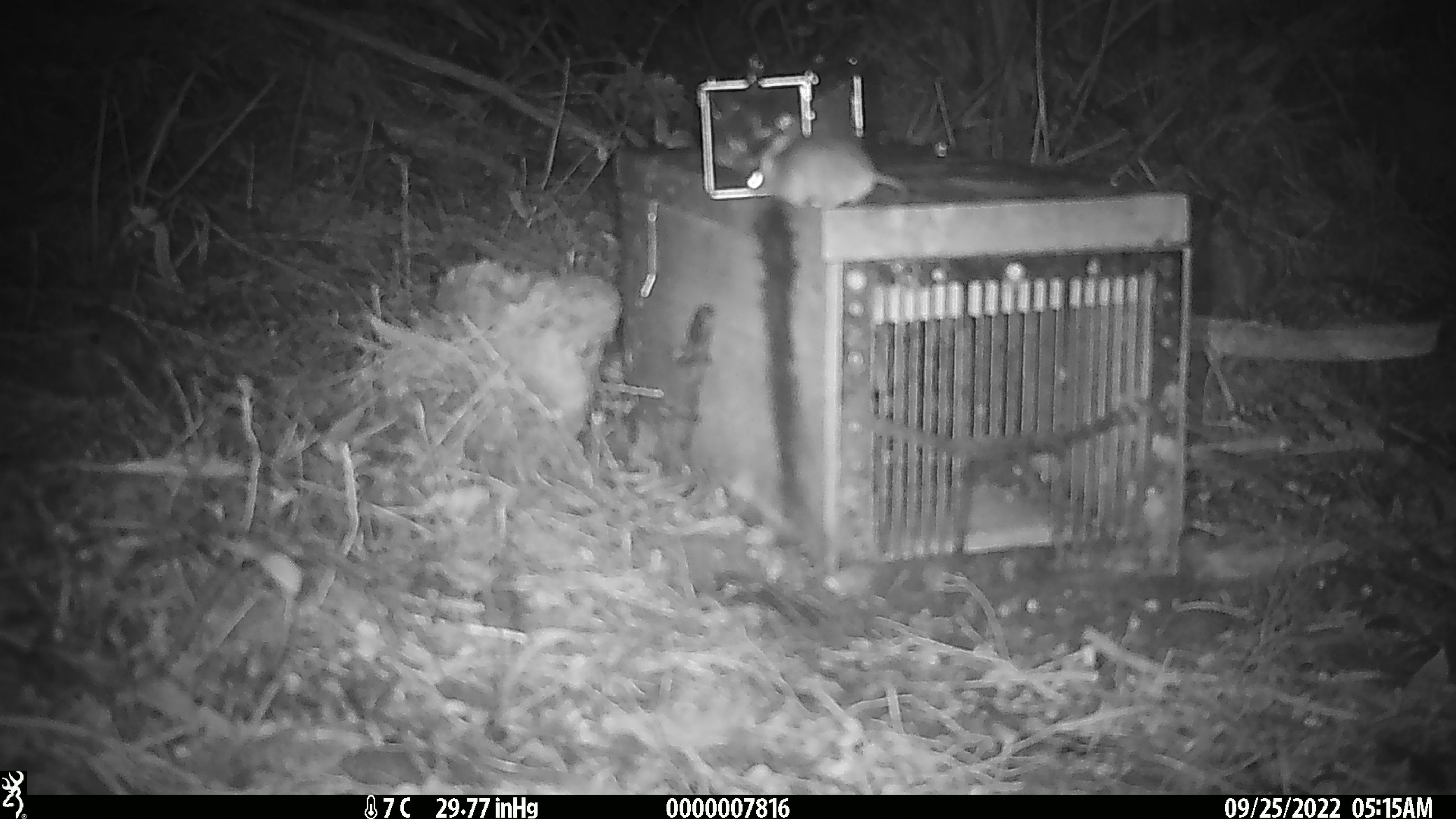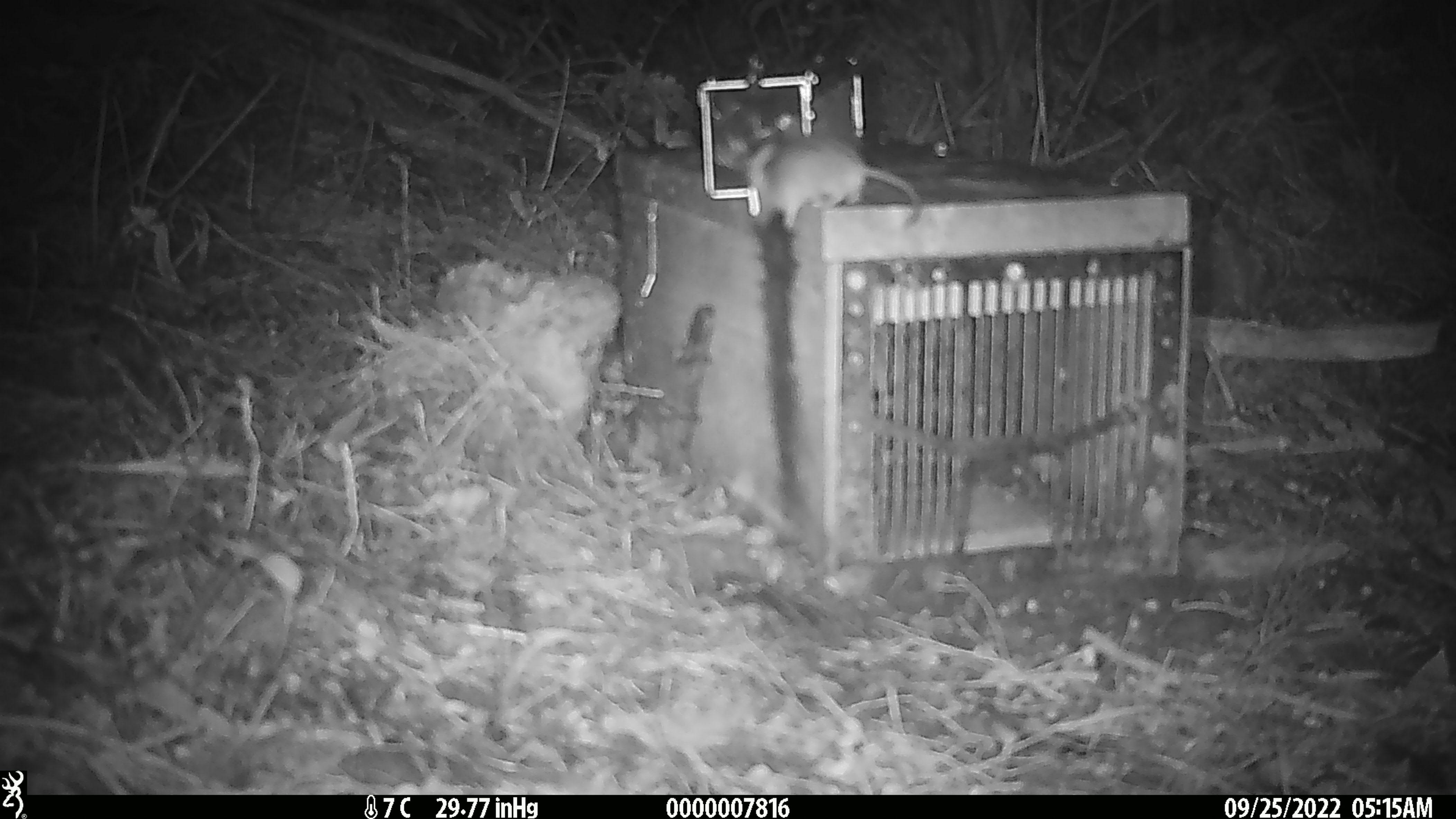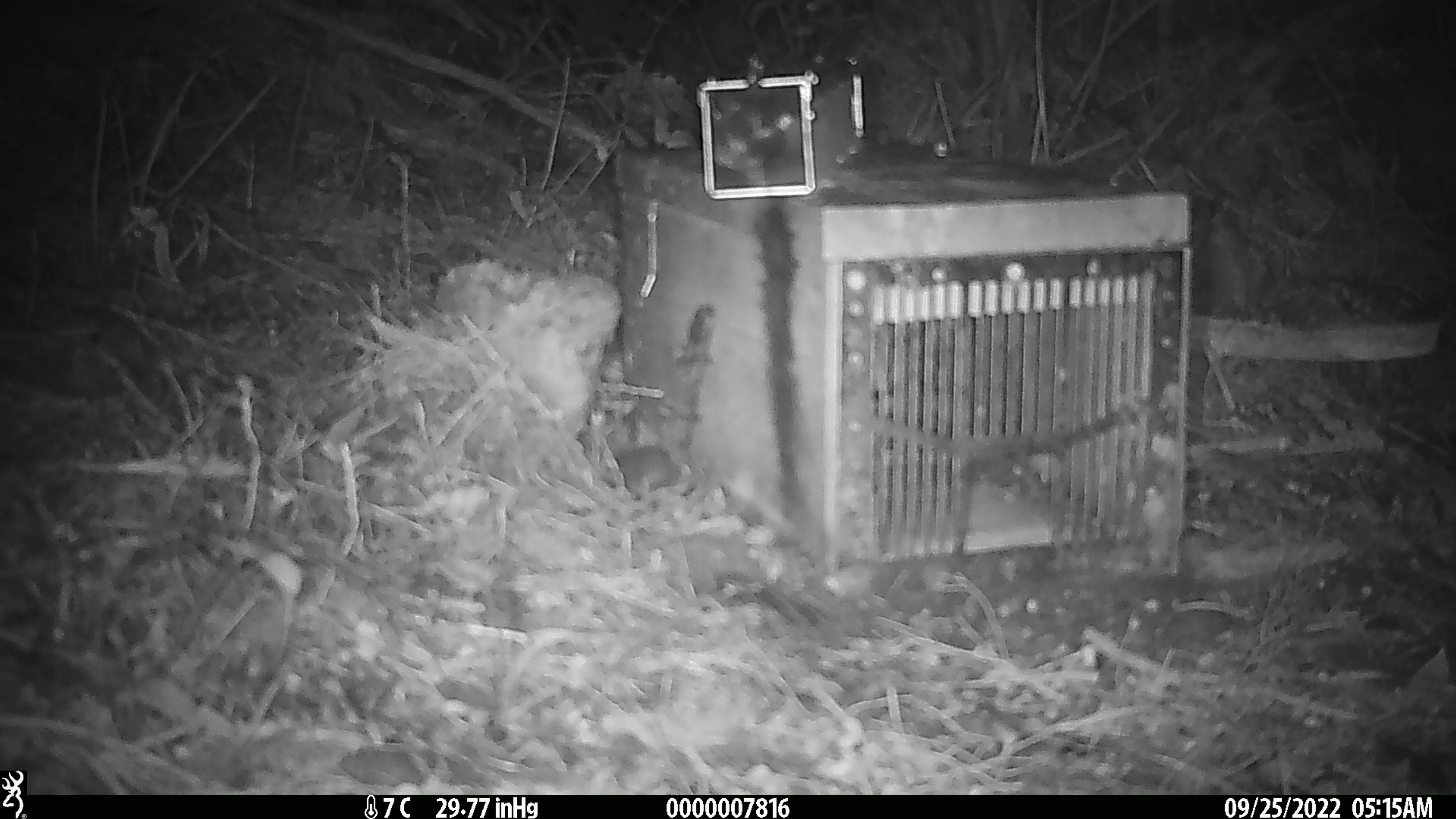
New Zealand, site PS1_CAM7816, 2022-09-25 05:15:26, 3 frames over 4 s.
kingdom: Animalia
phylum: Chordata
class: Mammalia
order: Rodentia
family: Muridae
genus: Mus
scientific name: Mus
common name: mouse